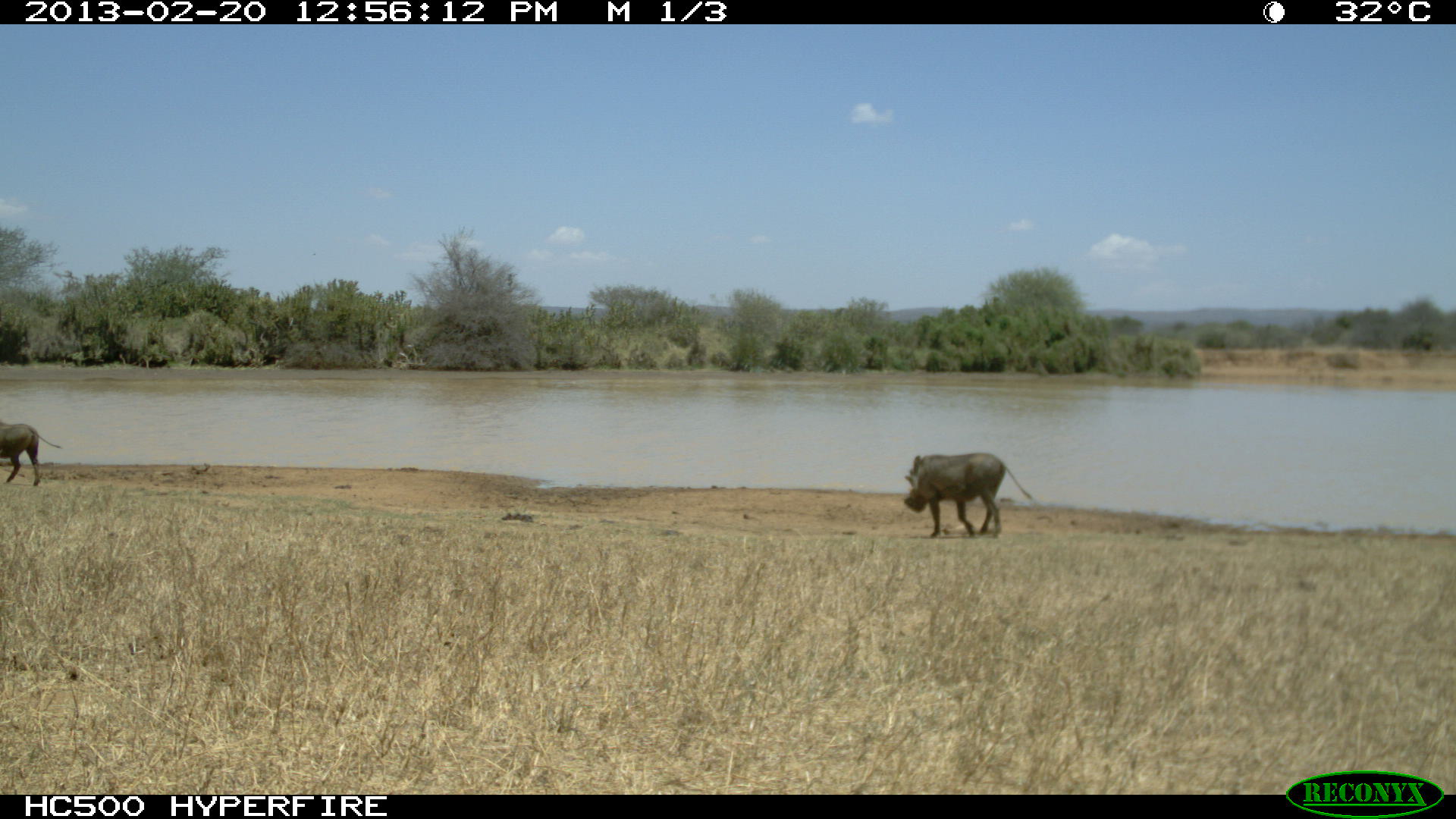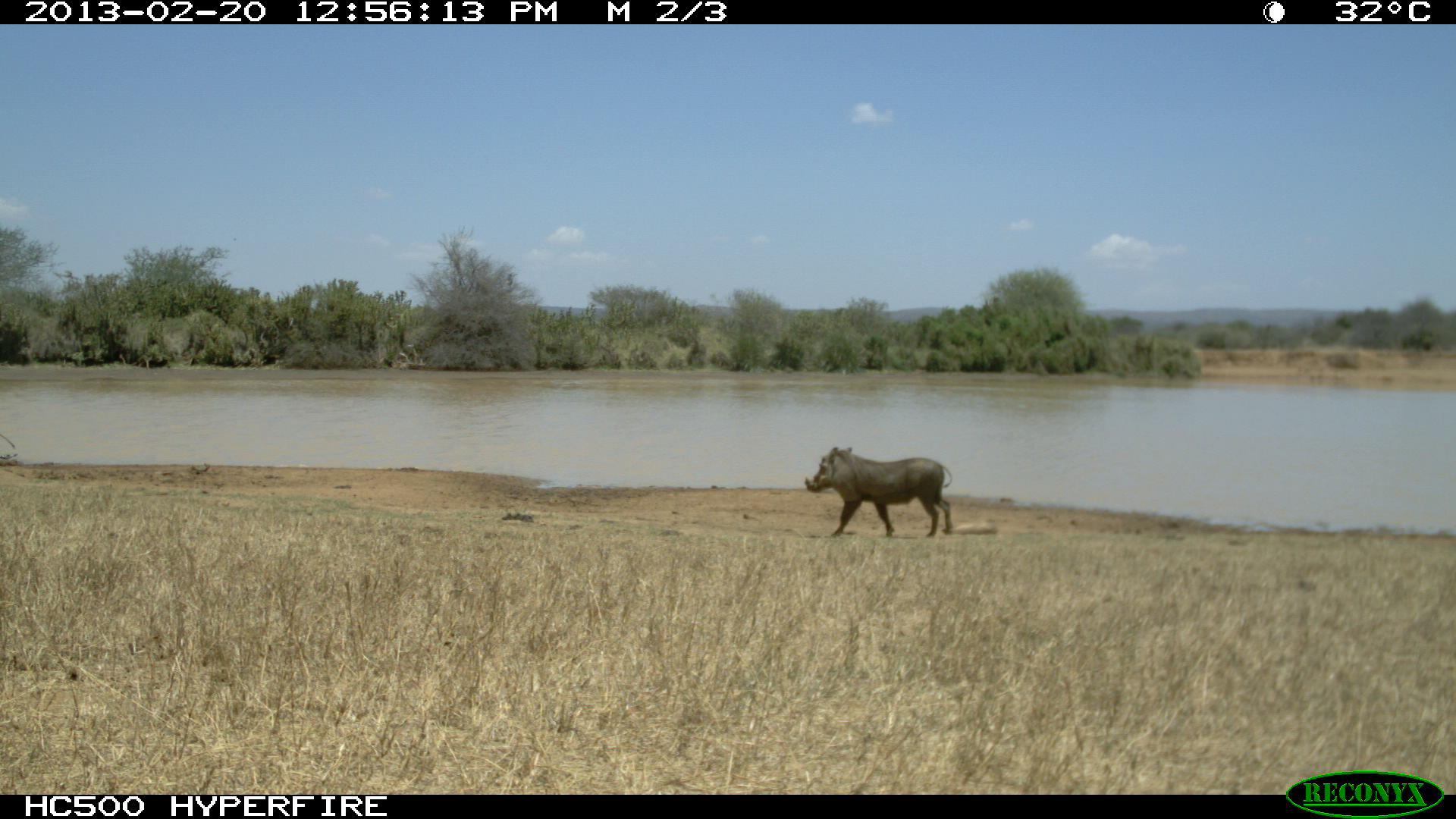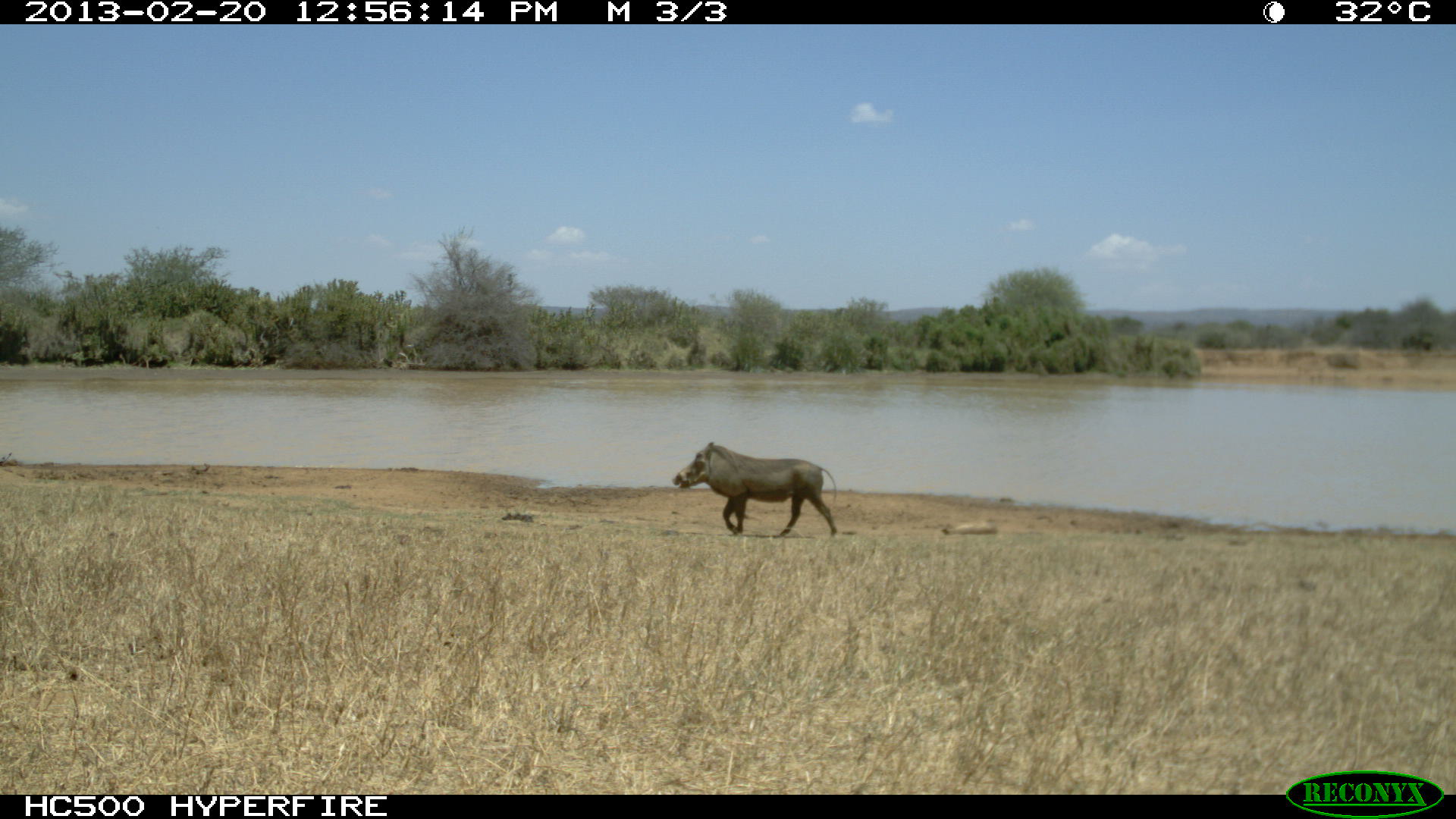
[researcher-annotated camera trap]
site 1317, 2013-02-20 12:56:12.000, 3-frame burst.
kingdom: Animalia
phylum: Chordata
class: Mammalia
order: Artiodactyla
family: Suidae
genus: Phacochoerus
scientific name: Phacochoerus africanus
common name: common warthog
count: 2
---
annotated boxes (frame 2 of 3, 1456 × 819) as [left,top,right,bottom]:
phacochoerus africanus: [805,446,953,537]